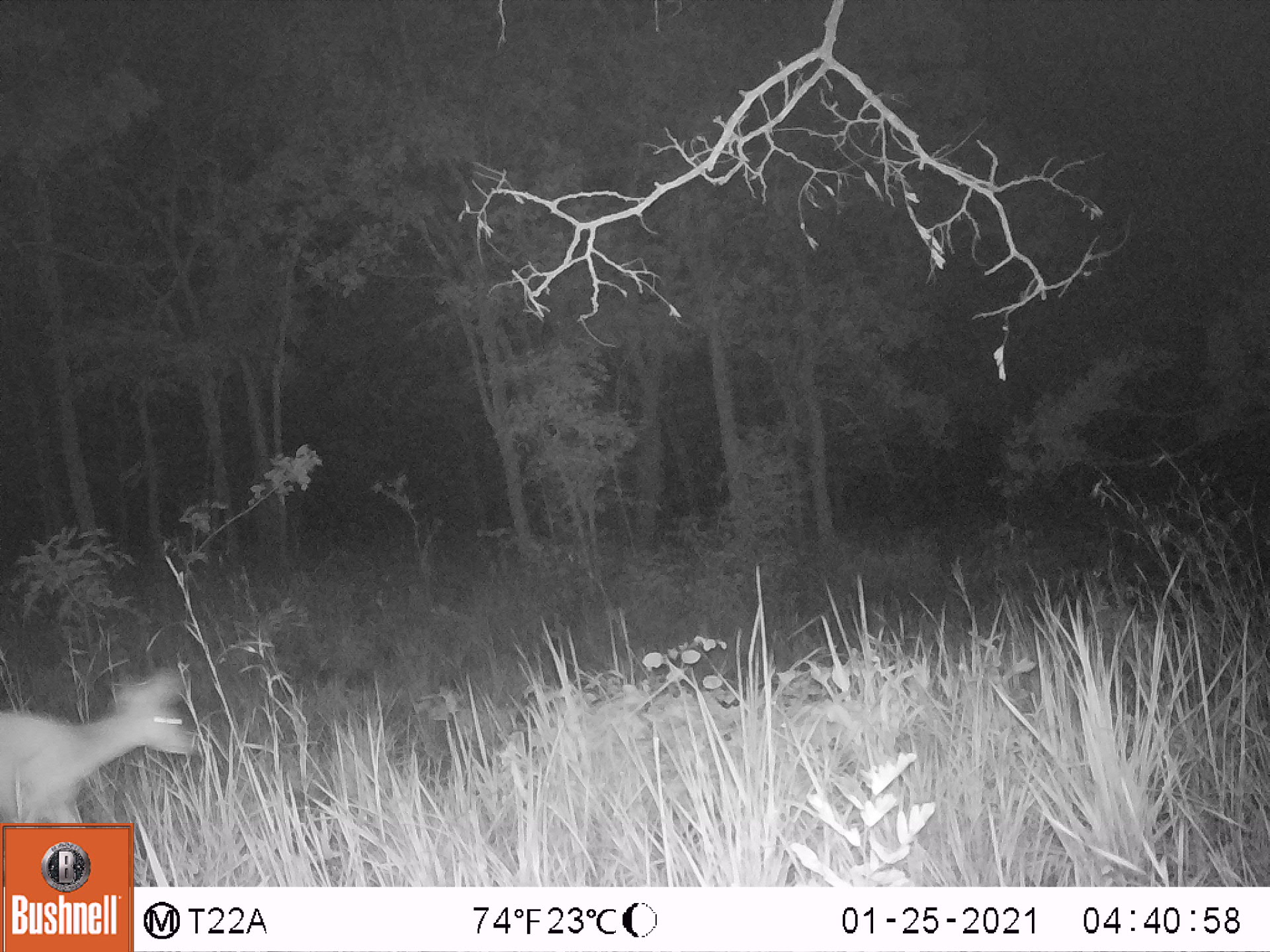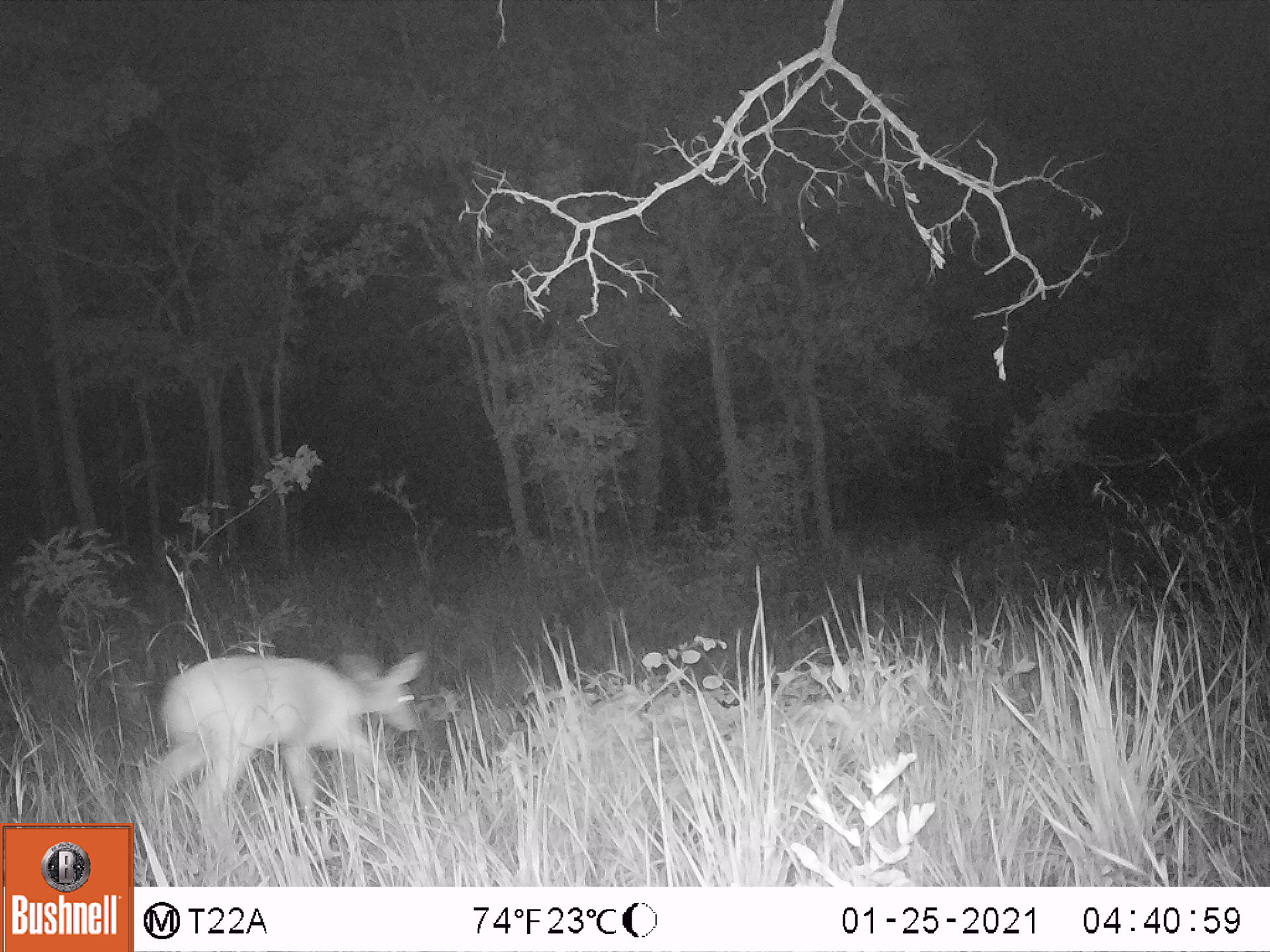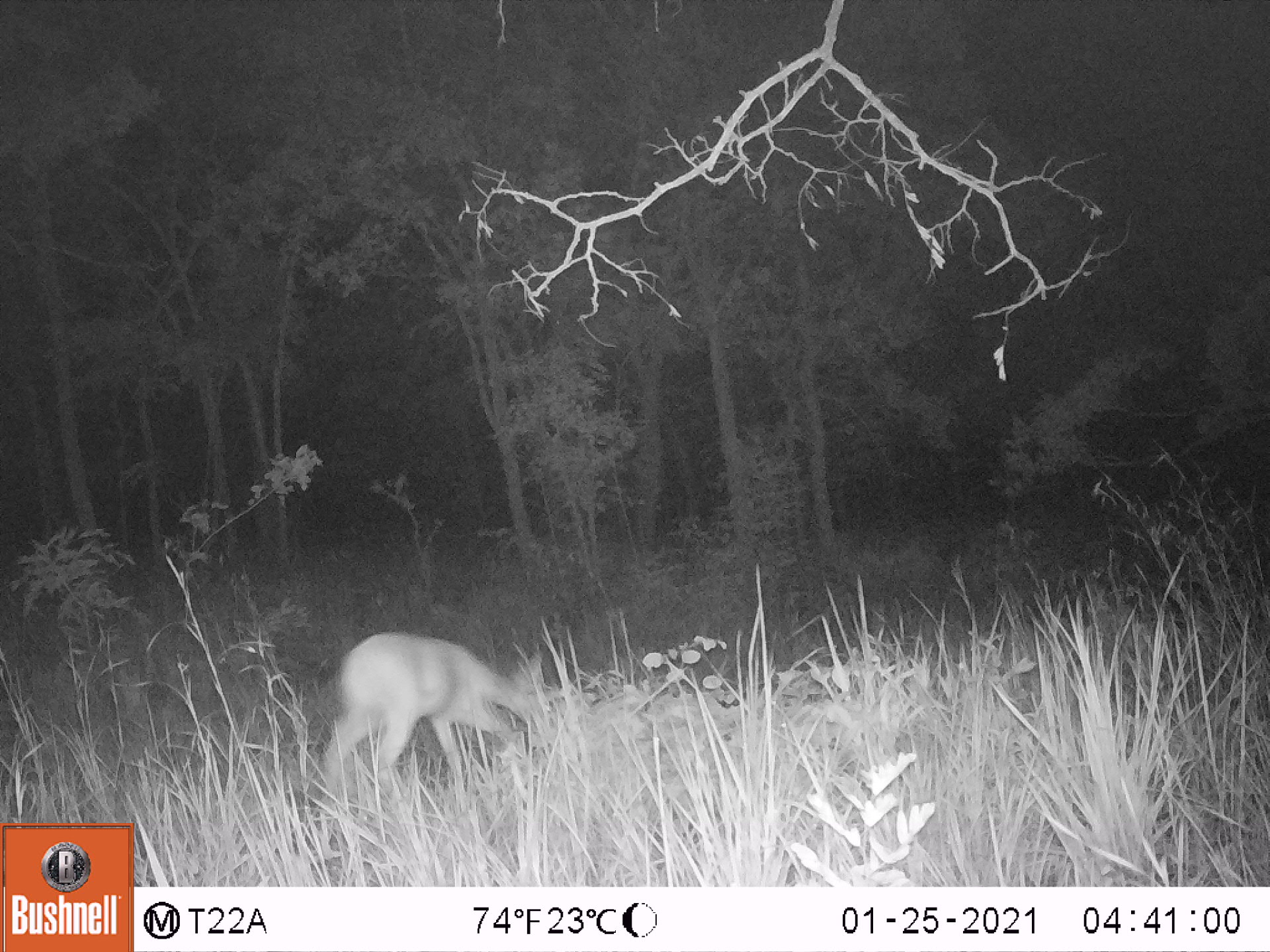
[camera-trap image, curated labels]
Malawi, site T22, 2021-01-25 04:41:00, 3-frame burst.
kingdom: Animalia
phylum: Chordata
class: Mammalia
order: Artiodactyla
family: Bovidae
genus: Sylvicapra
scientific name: Sylvicapra grimmia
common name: common duiker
Common duiker (Sylvicapra grimmia), count 1.